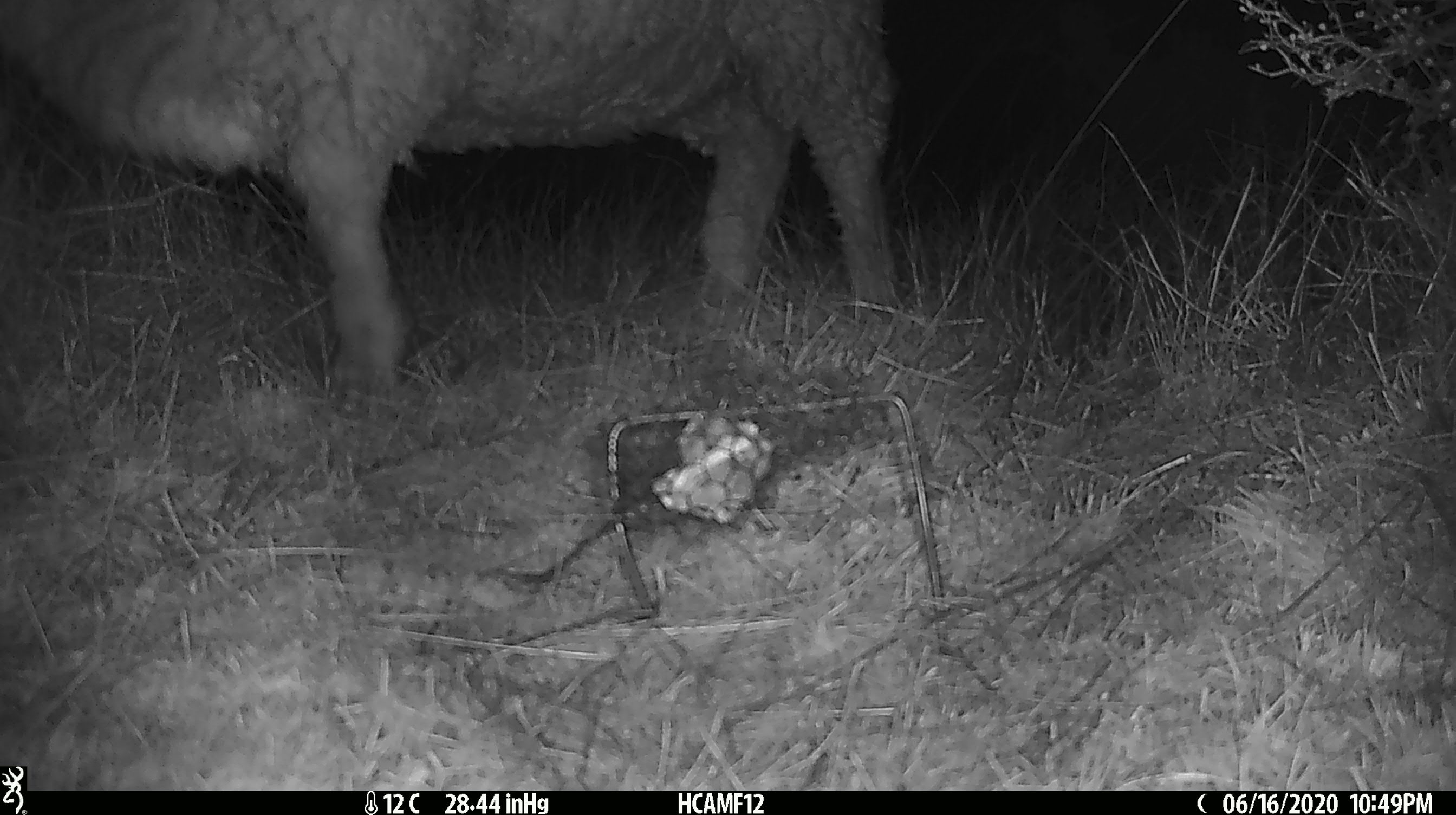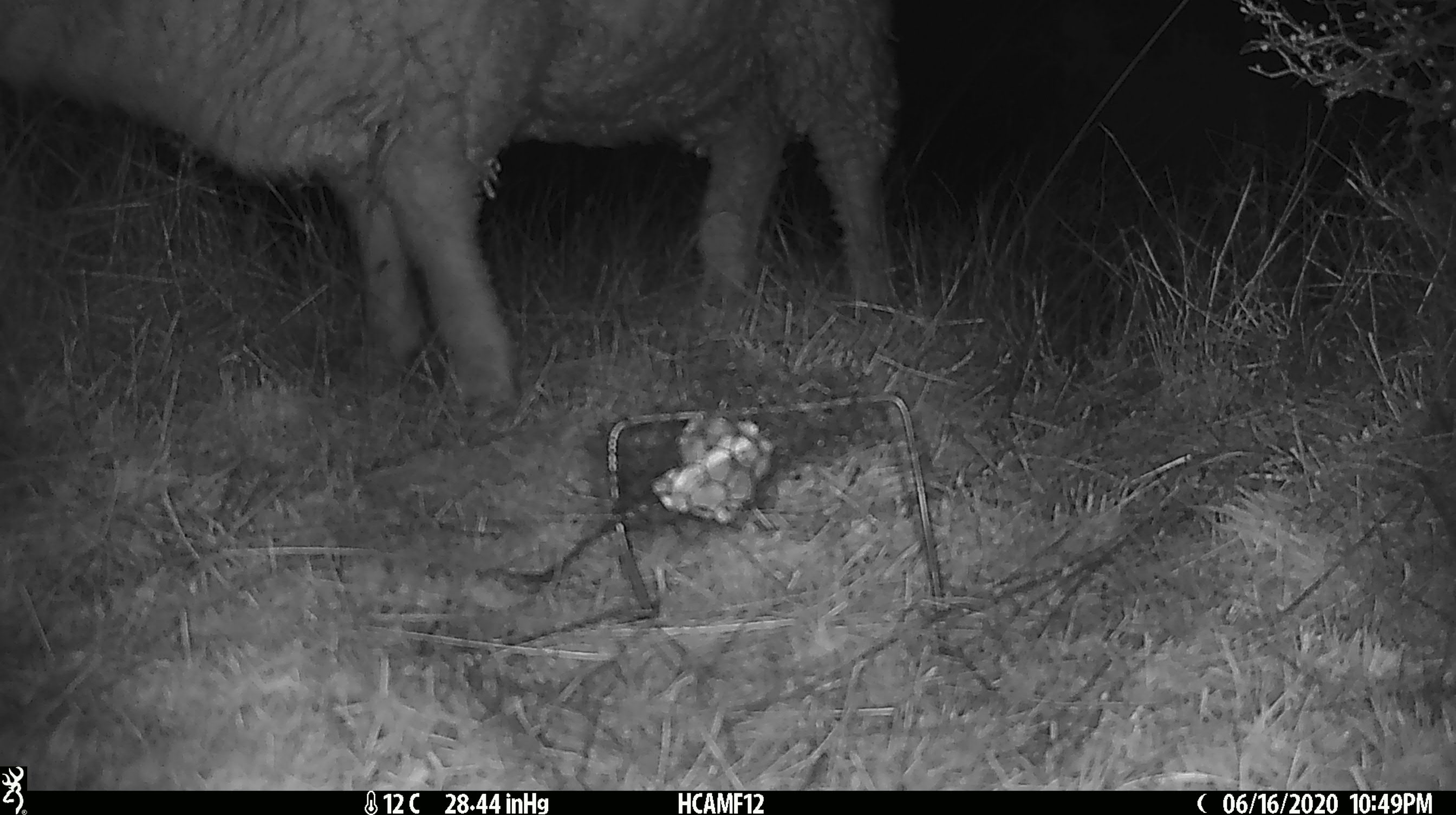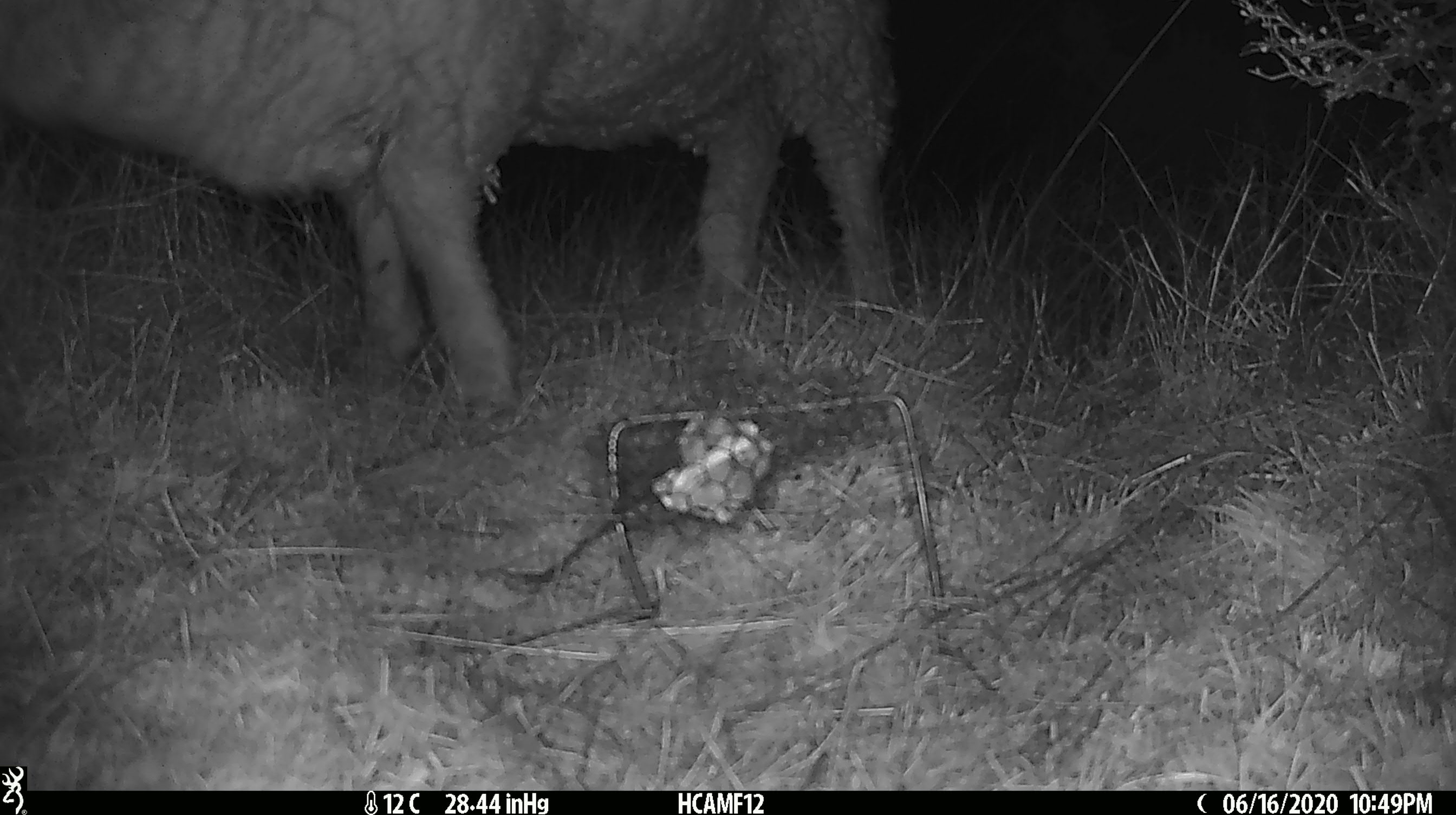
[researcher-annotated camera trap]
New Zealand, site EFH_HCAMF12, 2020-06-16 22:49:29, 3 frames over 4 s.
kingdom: Animalia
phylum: Chordata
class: Mammalia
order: Artiodactyla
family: Bovidae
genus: Ovis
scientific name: Ovis aries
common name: domestic sheep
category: sheep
Sheep (domestic sheep) (Ovis aries).